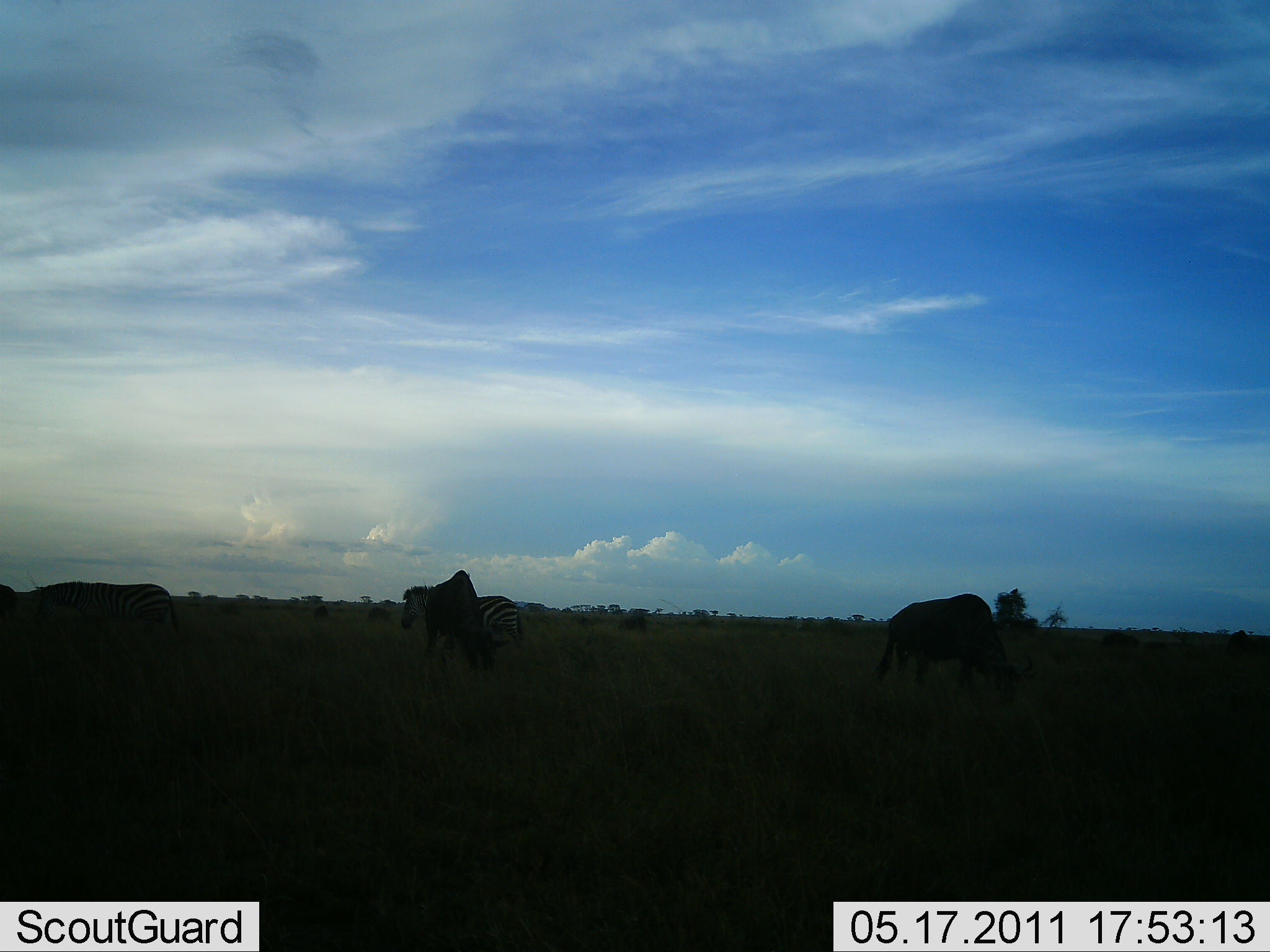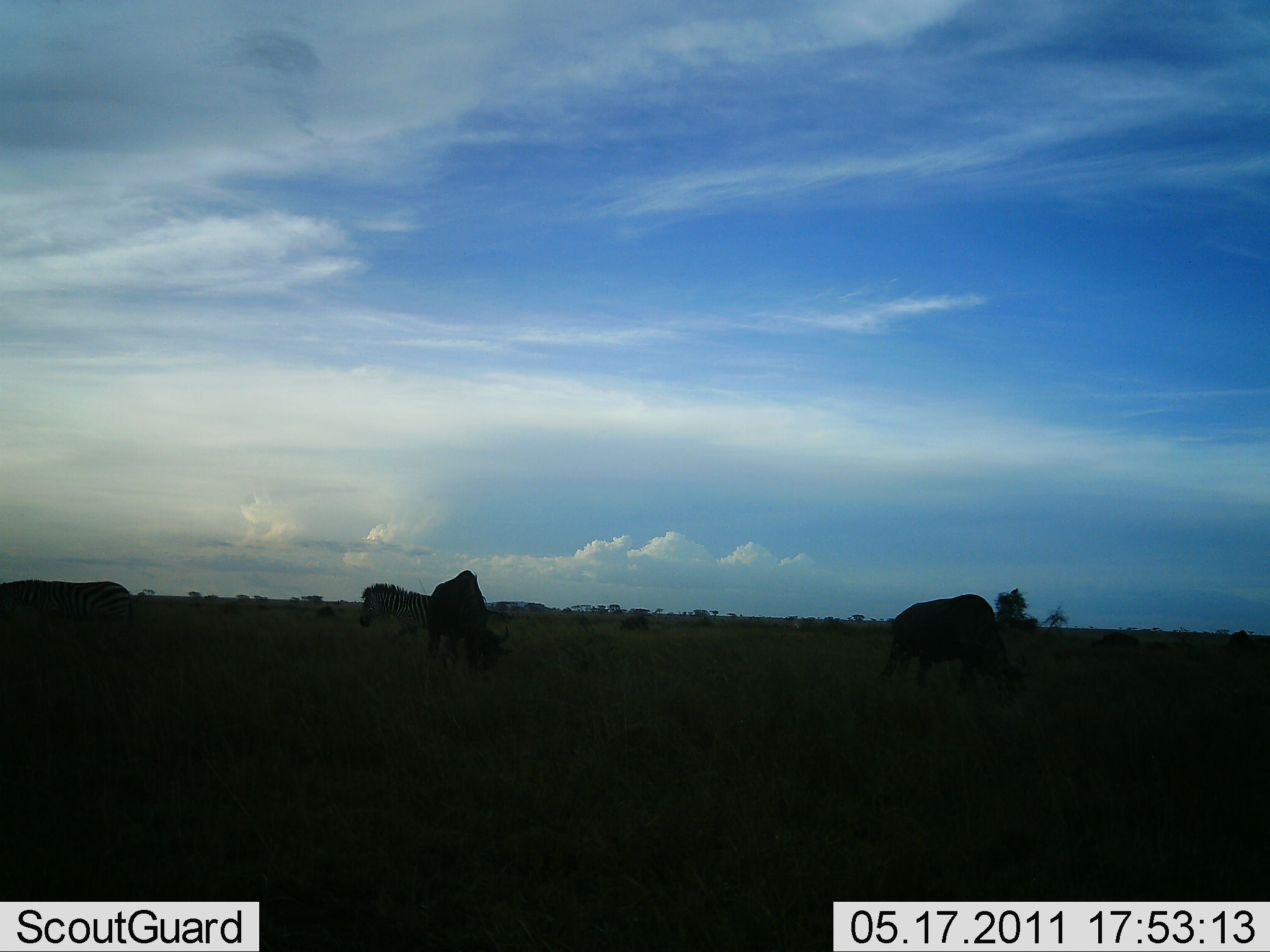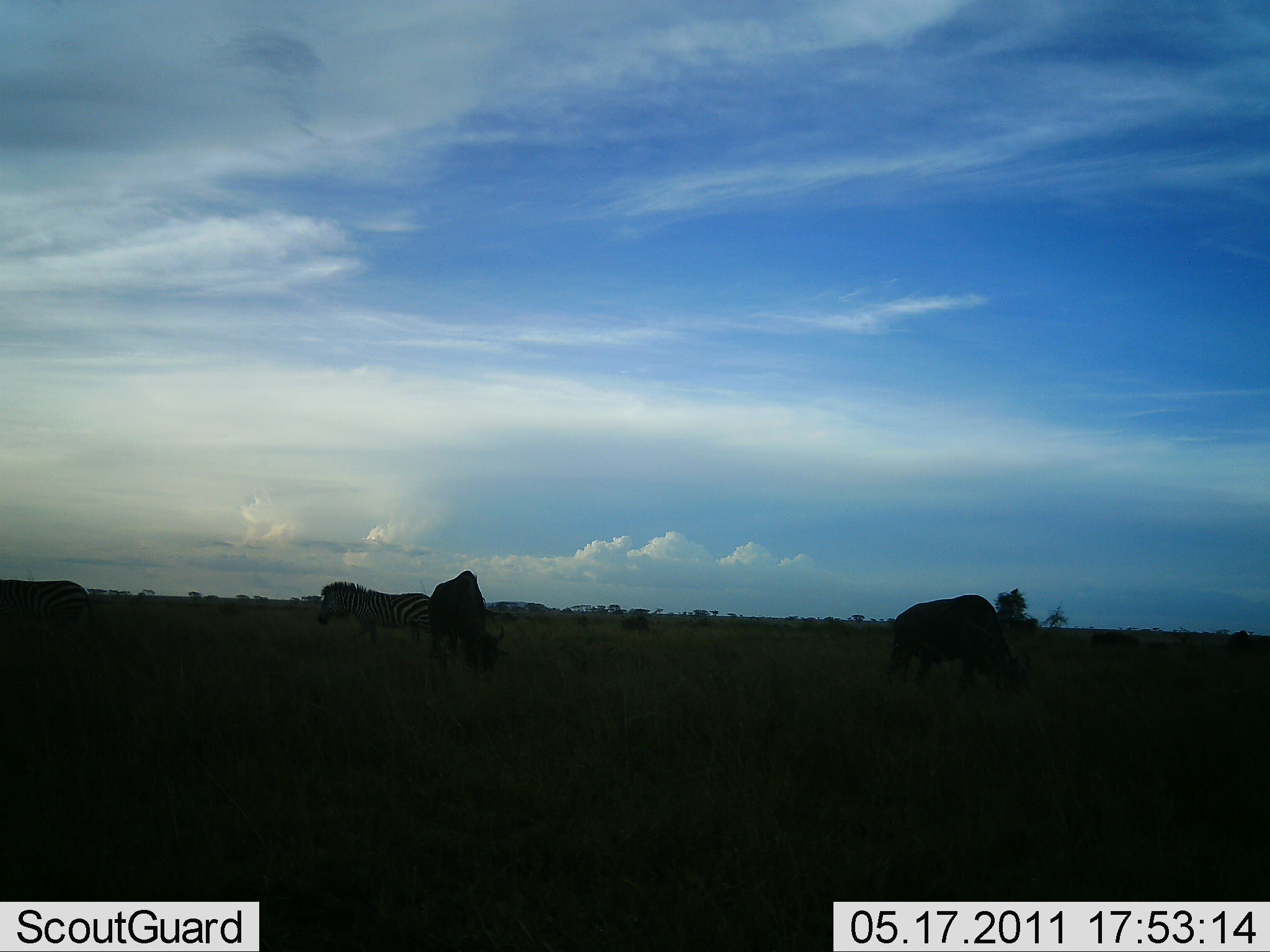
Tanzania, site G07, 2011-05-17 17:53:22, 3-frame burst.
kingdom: Animalia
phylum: Chordata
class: Mammalia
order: Artiodactyla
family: Bovidae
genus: Connochaetes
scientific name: Connochaetes taurinus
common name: blue wildebeest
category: wildebeest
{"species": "wildebeest (blue wildebeest) (Connochaetes taurinus)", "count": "3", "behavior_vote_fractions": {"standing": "14%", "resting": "0%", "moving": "14%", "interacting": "0%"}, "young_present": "0%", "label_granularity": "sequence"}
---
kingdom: Animalia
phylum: Chordata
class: Mammalia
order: Perissodactyla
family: Equidae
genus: Equus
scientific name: Equus quagga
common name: plains zebra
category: zebra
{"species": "zebra (plains zebra) (Equus quagga)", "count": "2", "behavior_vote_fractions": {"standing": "0%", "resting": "0%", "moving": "94%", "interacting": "0%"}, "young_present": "0%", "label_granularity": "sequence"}